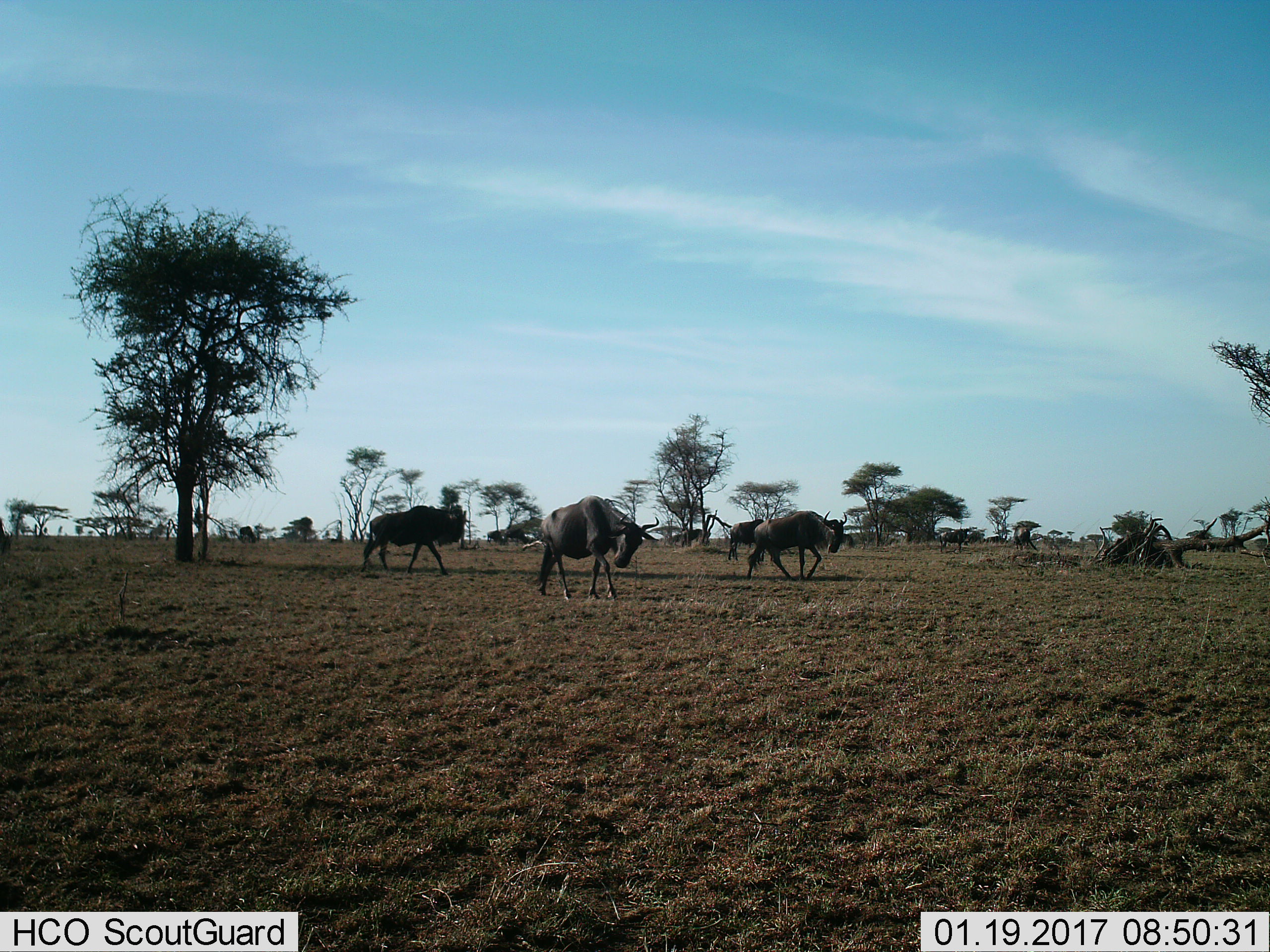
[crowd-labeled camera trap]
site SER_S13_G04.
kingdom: Animalia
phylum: Chordata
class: Mammalia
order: Artiodactyla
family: Bovidae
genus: Connochaetes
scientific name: Connochaetes taurinus taurinus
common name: blue wildebeest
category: wildebeestblue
Wildebeestblue (blue wildebeest) (Connochaetes taurinus taurinus), count 5. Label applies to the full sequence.